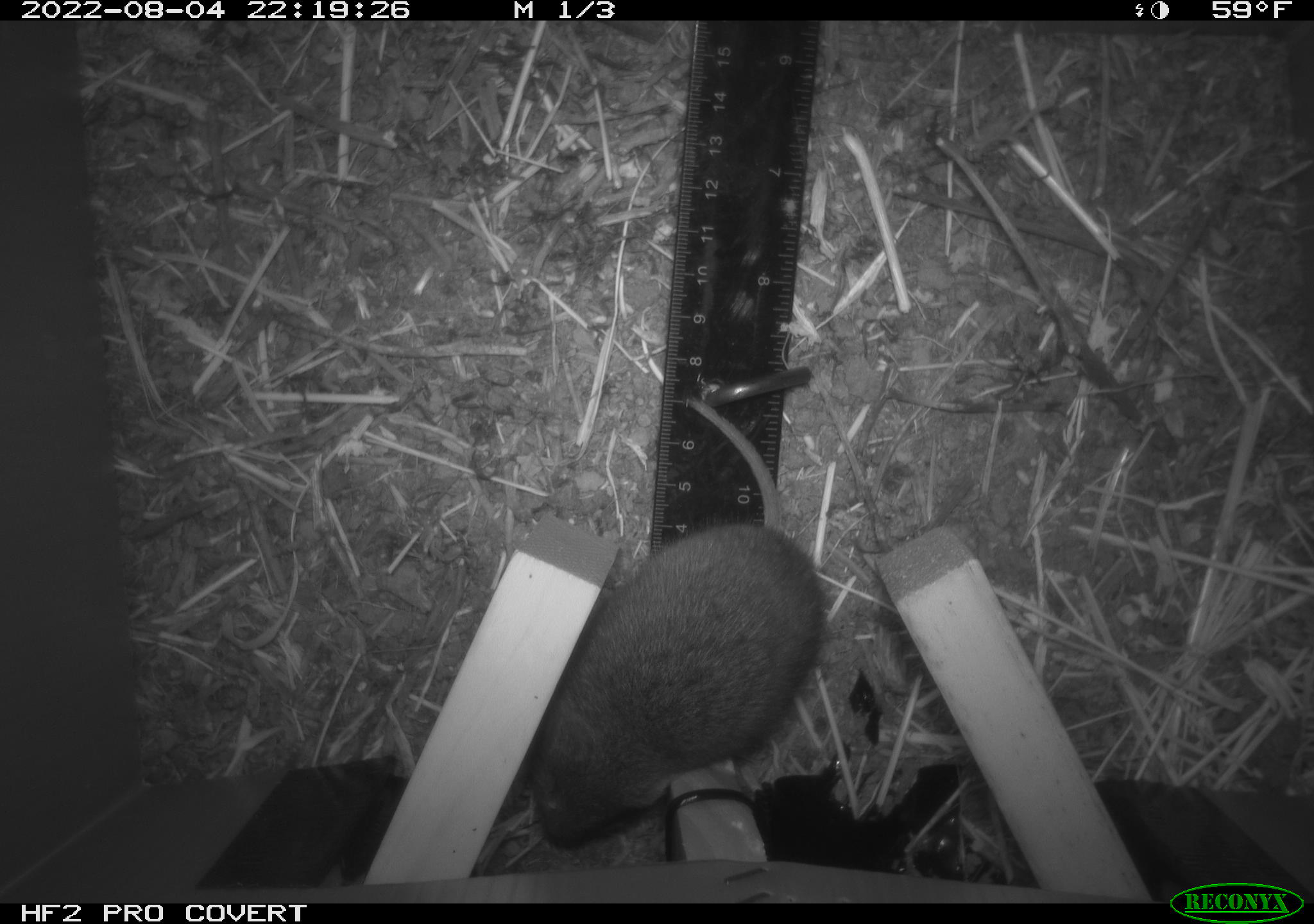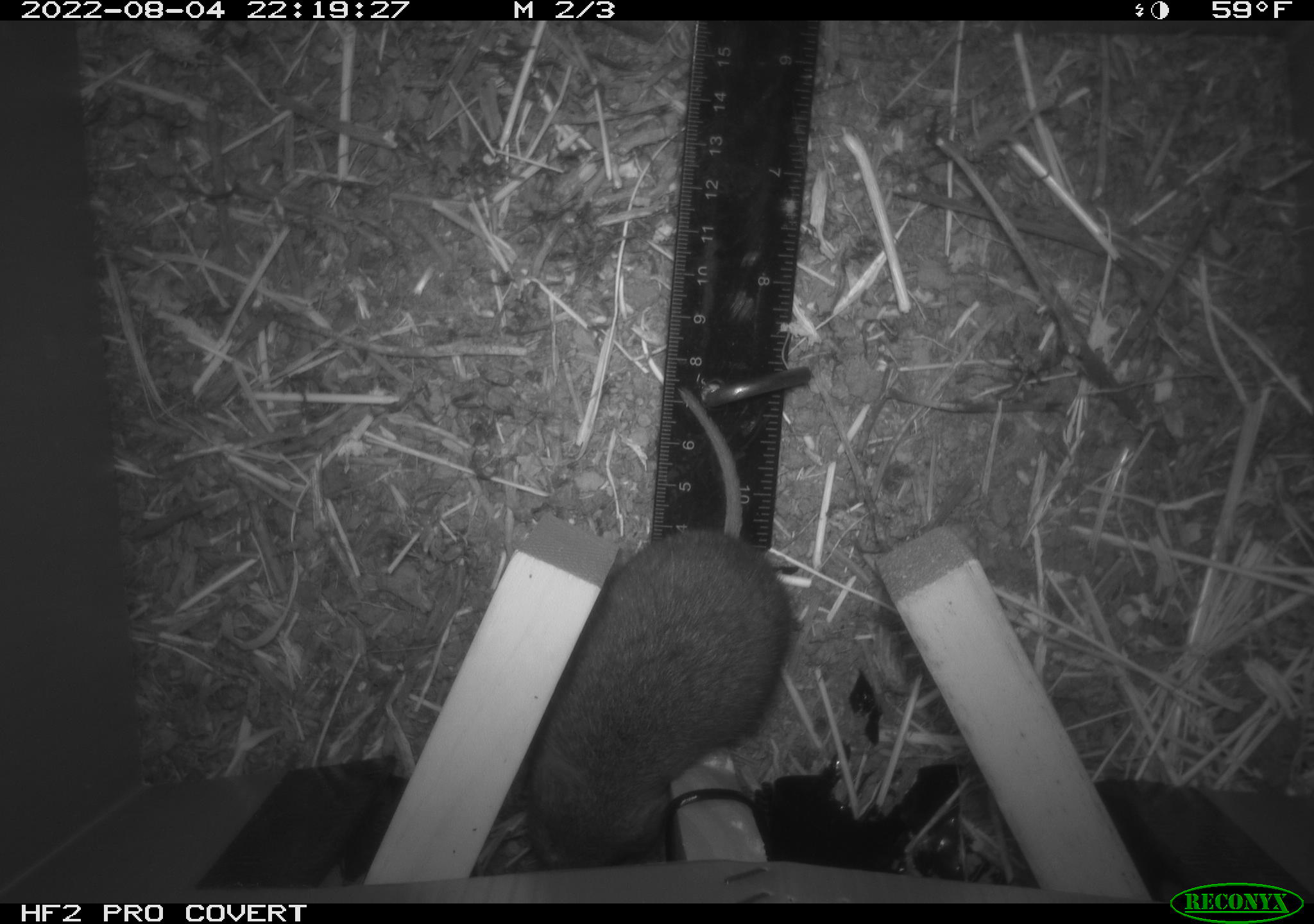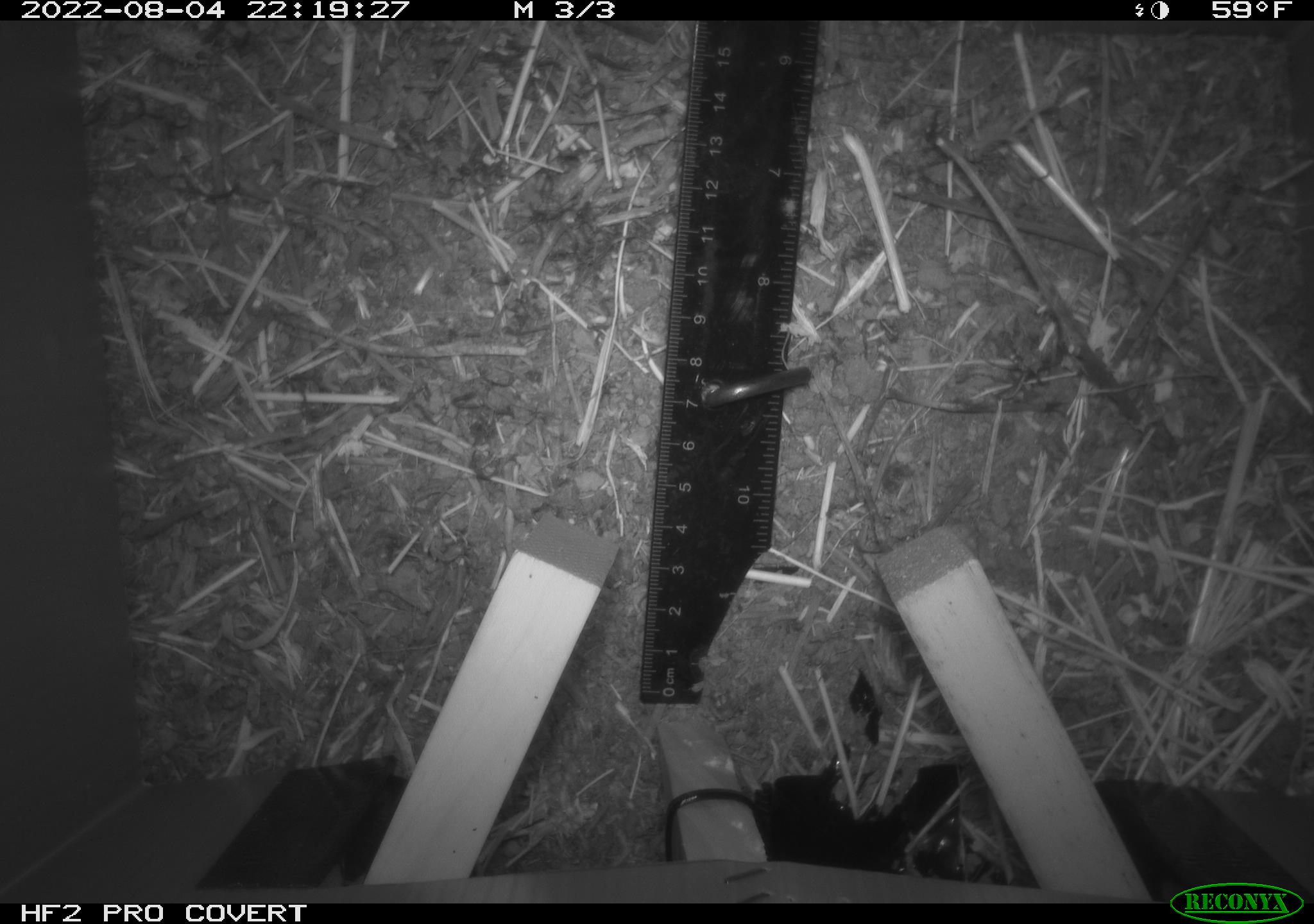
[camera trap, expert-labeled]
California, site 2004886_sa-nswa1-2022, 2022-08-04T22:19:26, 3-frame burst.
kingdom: Animalia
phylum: Chordata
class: Mammalia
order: Rodentia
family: Cricetidae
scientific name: Cricetidae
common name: hamsters, voles, lemmings, and allies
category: cricetidae family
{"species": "cricetidae family (hamsters, voles, lemmings, and allies) (Cricetidae)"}